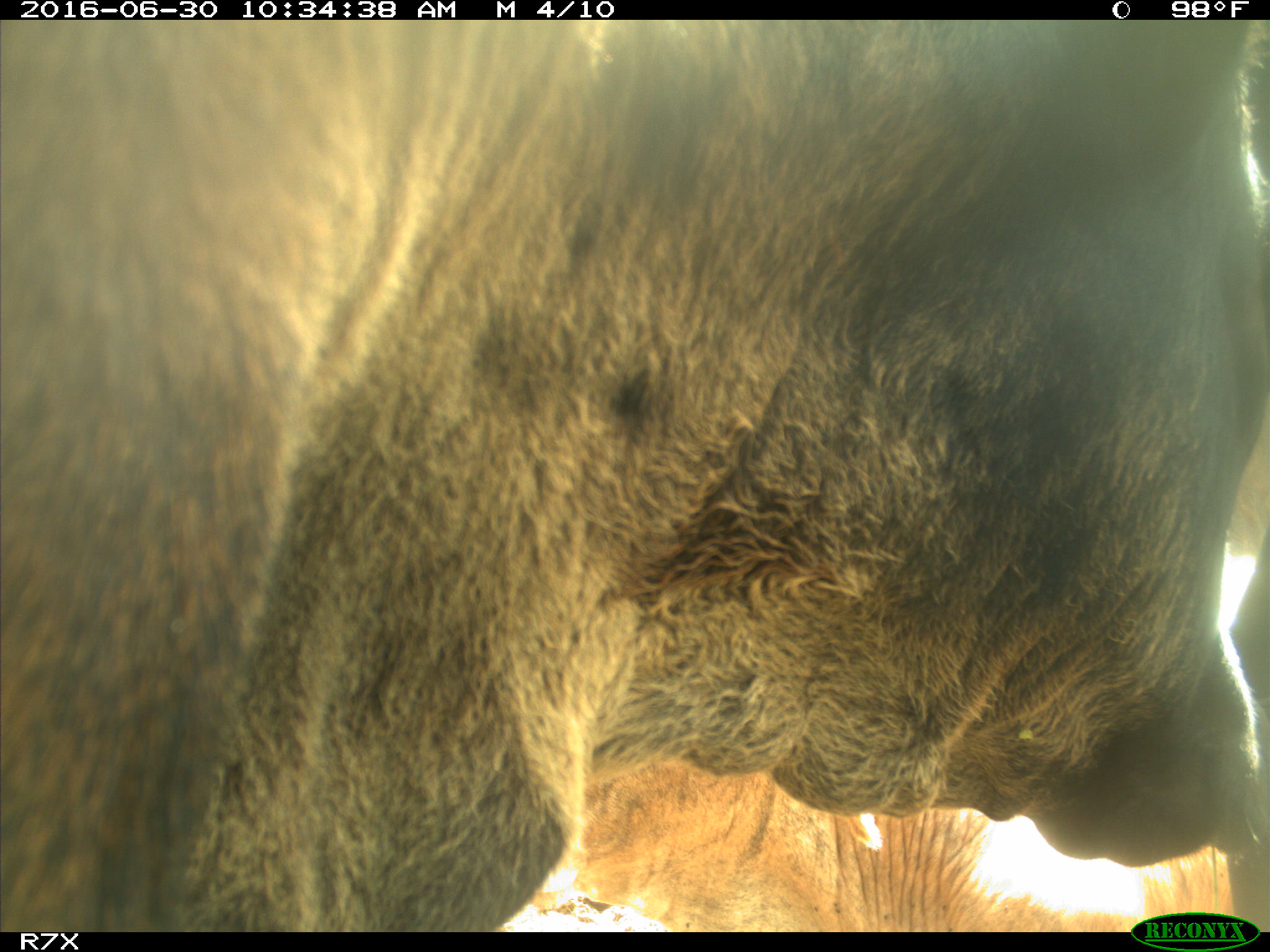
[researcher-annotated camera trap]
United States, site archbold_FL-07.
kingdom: Animalia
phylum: Chordata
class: Mammalia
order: Artiodactyla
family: Bovidae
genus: Bos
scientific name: Bos taurus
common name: domestic cow